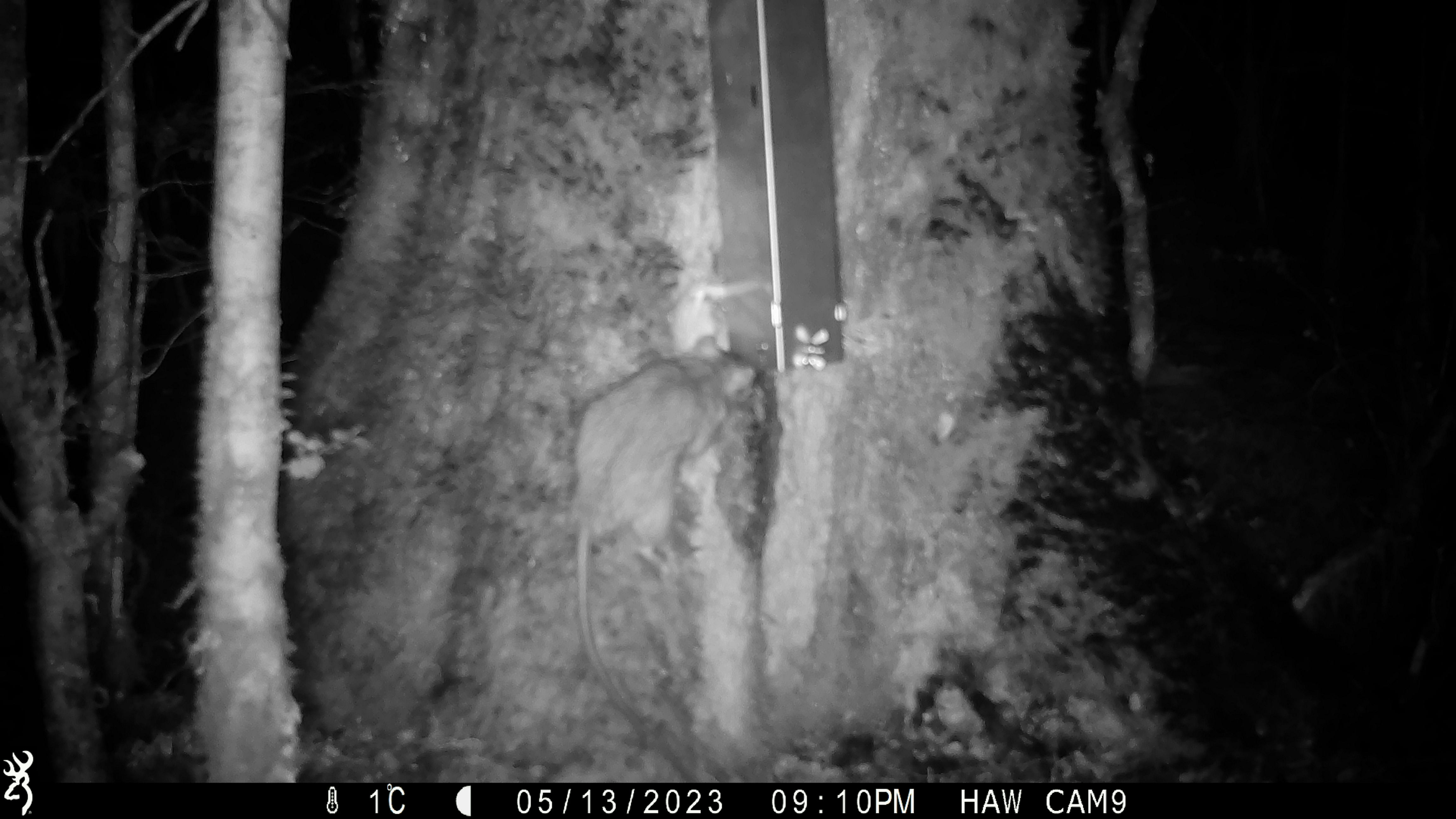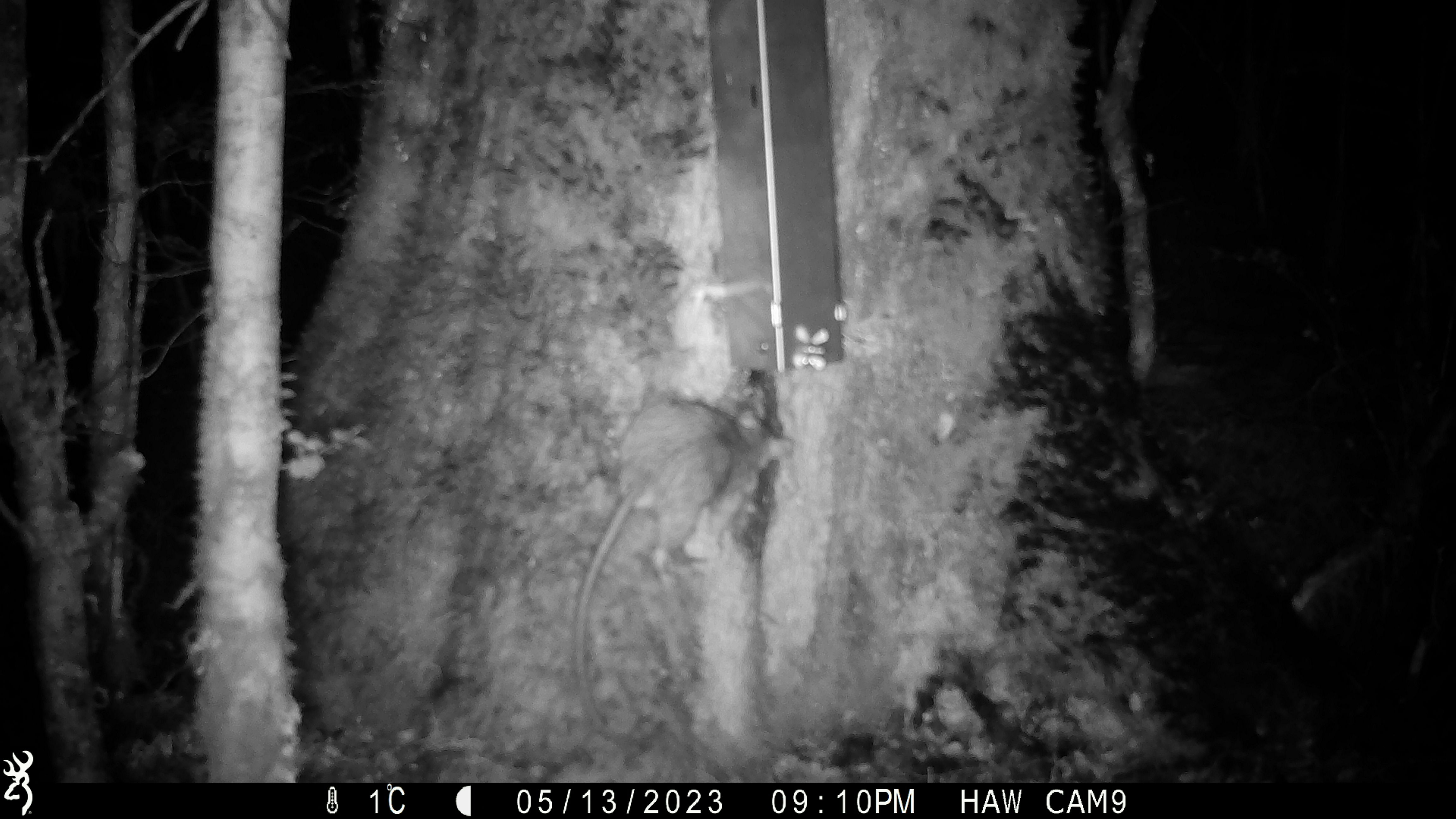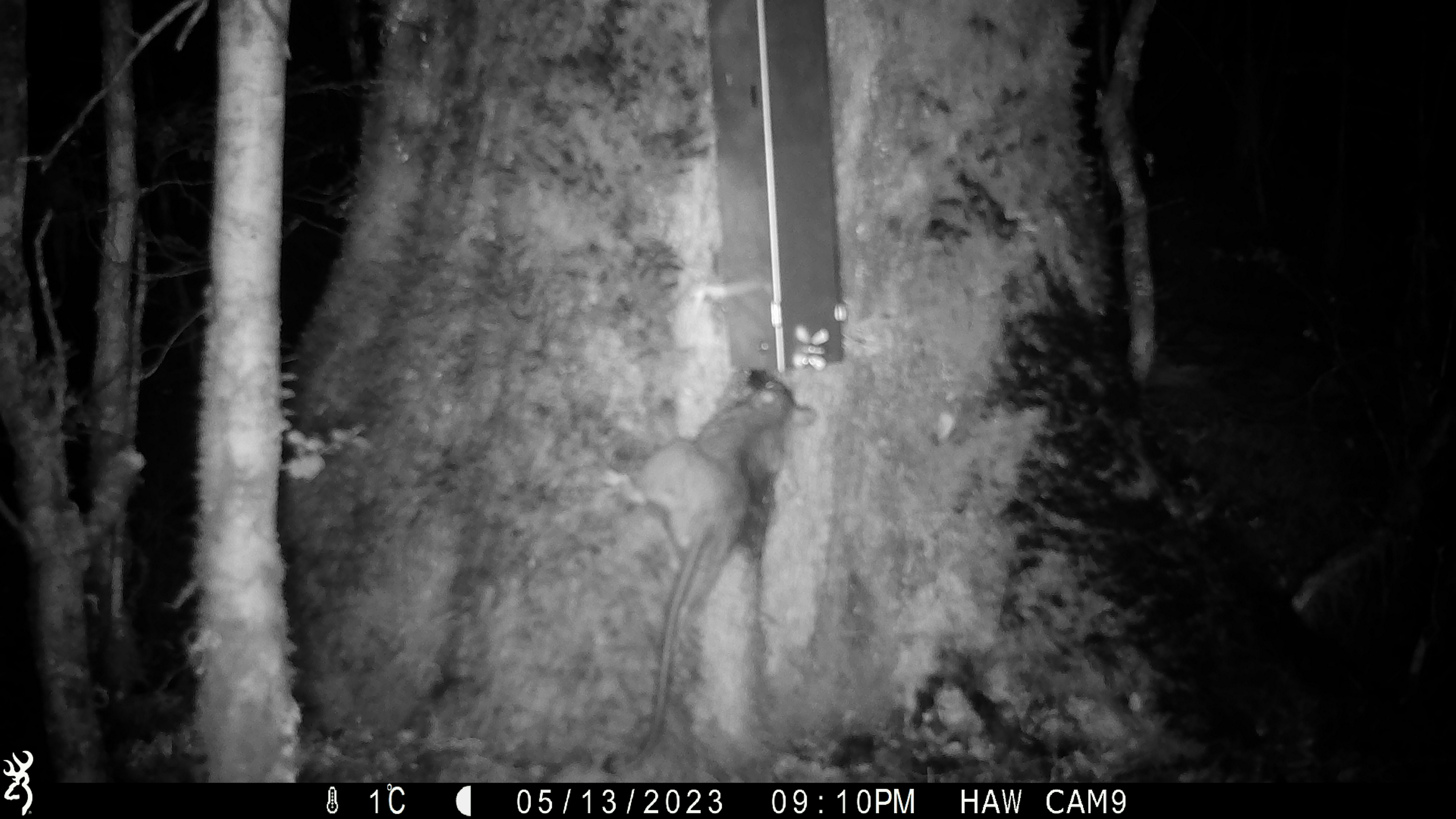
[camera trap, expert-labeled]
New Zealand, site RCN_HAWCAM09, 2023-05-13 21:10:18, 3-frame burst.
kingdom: Animalia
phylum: Chordata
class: Mammalia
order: Rodentia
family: Muridae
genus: Rattus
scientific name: Rattus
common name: rat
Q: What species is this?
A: Rat (Rattus).